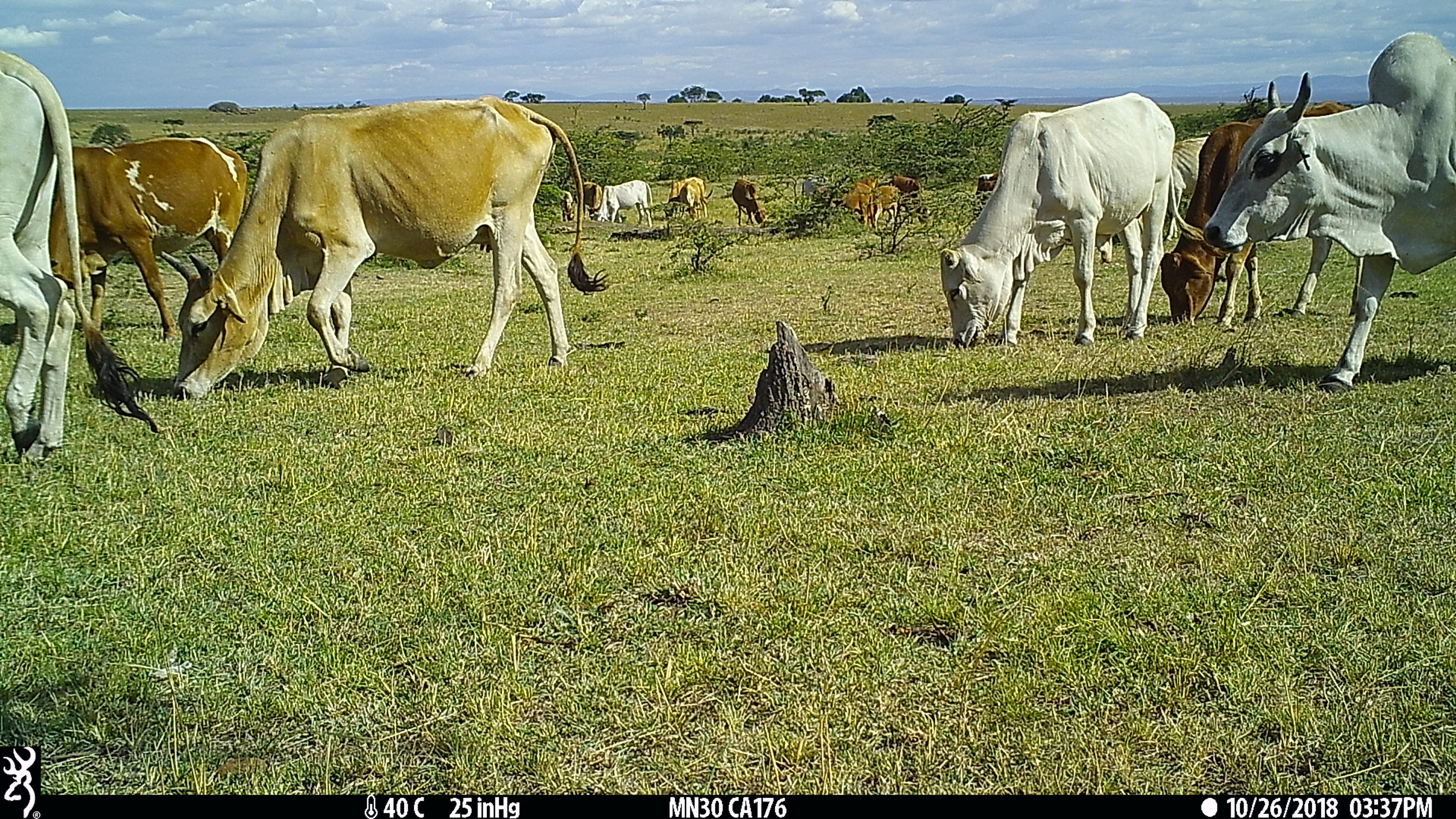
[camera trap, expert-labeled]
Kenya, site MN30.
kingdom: Animalia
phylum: Chordata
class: Mammalia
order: Artiodactyla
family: Bovidae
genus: Bos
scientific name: Bos taurus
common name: cattle